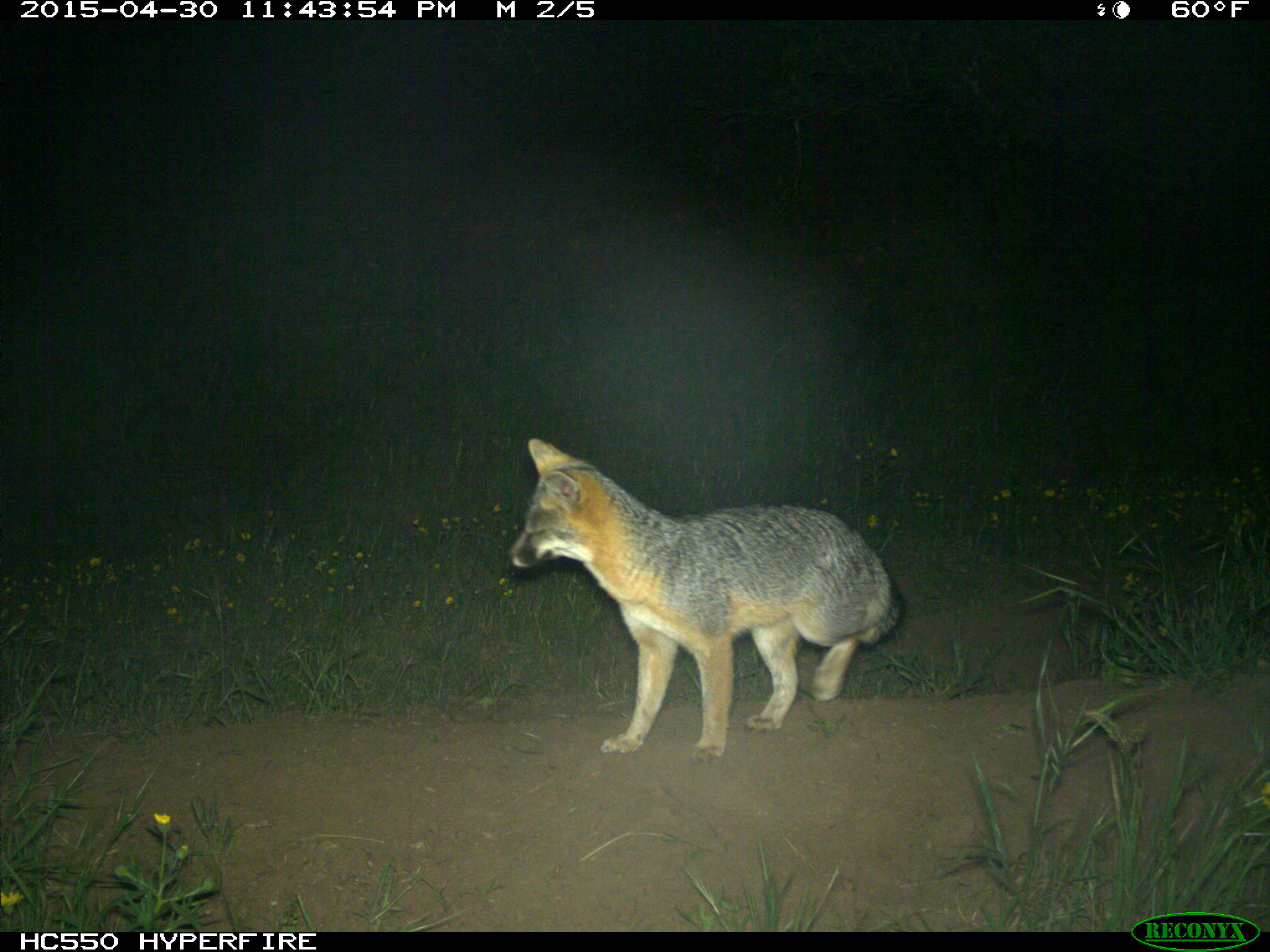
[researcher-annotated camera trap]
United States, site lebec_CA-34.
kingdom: Animalia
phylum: Chordata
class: Mammalia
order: Carnivora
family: Canidae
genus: Urocyon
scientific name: Urocyon cinereoargenteus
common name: gray fox